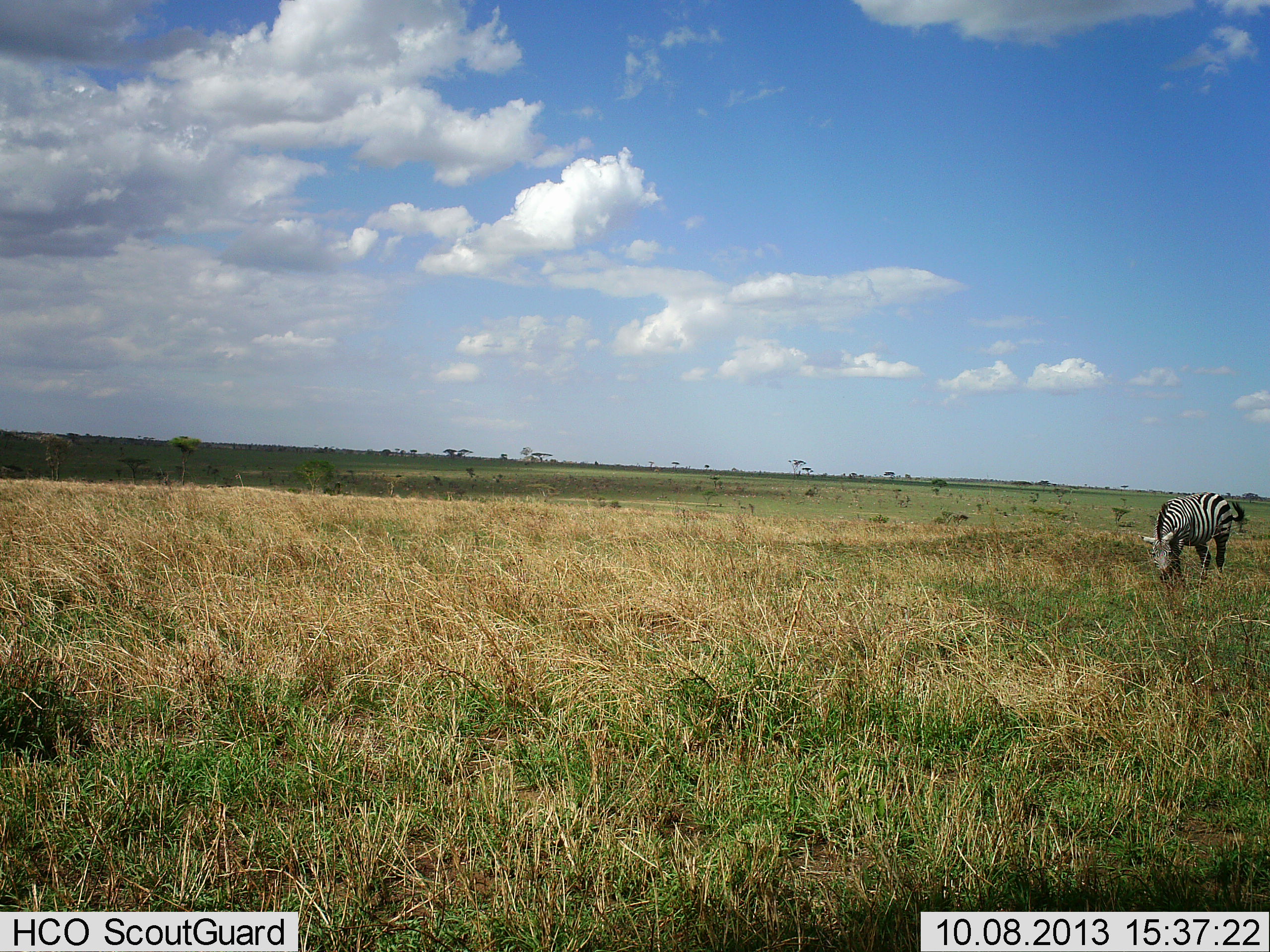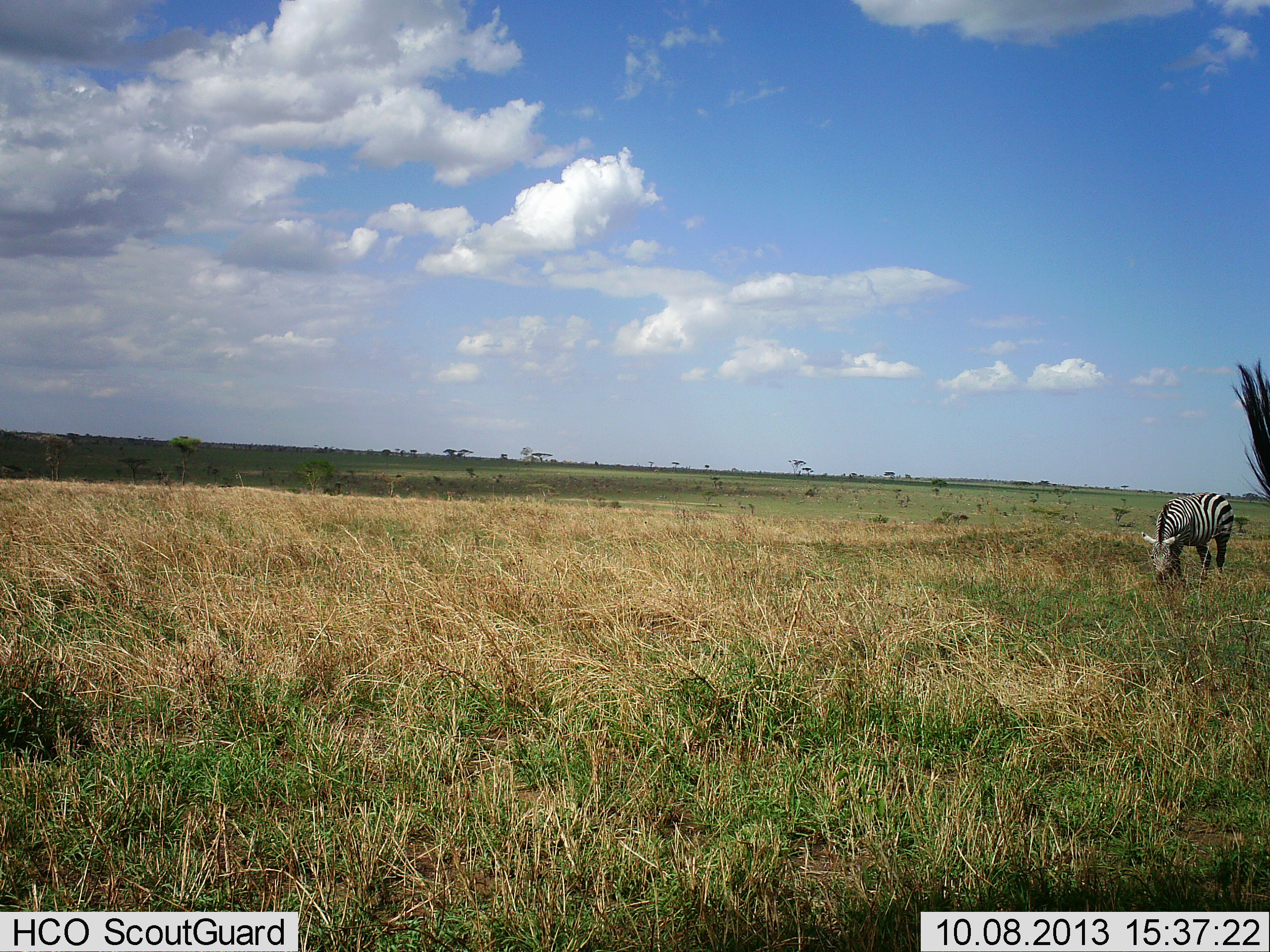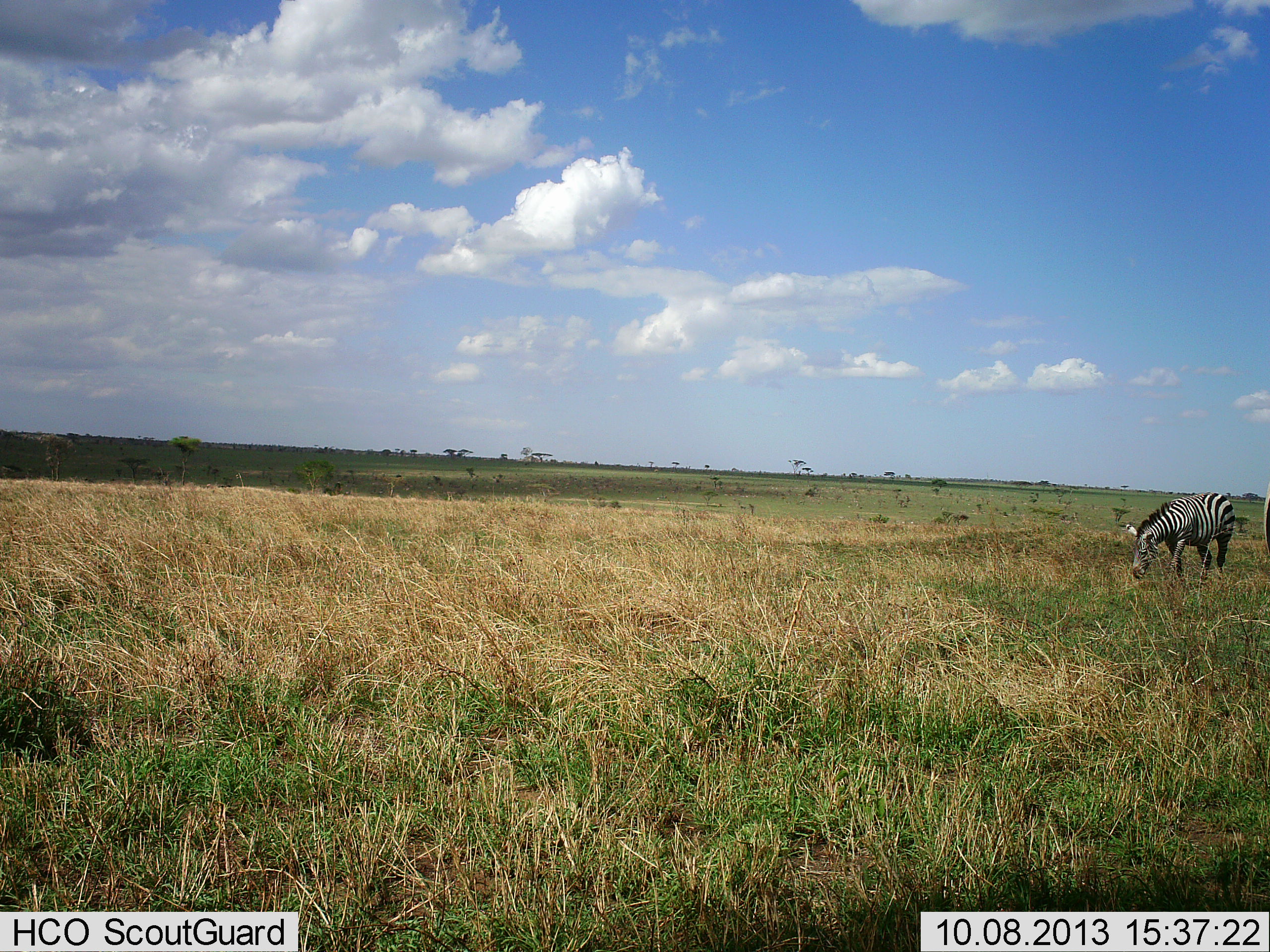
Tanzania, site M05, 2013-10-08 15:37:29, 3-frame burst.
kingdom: Animalia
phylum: Chordata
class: Mammalia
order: Perissodactyla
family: Equidae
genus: Equus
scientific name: Equus quagga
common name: plains zebra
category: zebra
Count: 2.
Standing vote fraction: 40%.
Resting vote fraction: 0%.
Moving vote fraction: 0%.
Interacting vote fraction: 0%.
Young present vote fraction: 0%.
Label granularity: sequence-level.